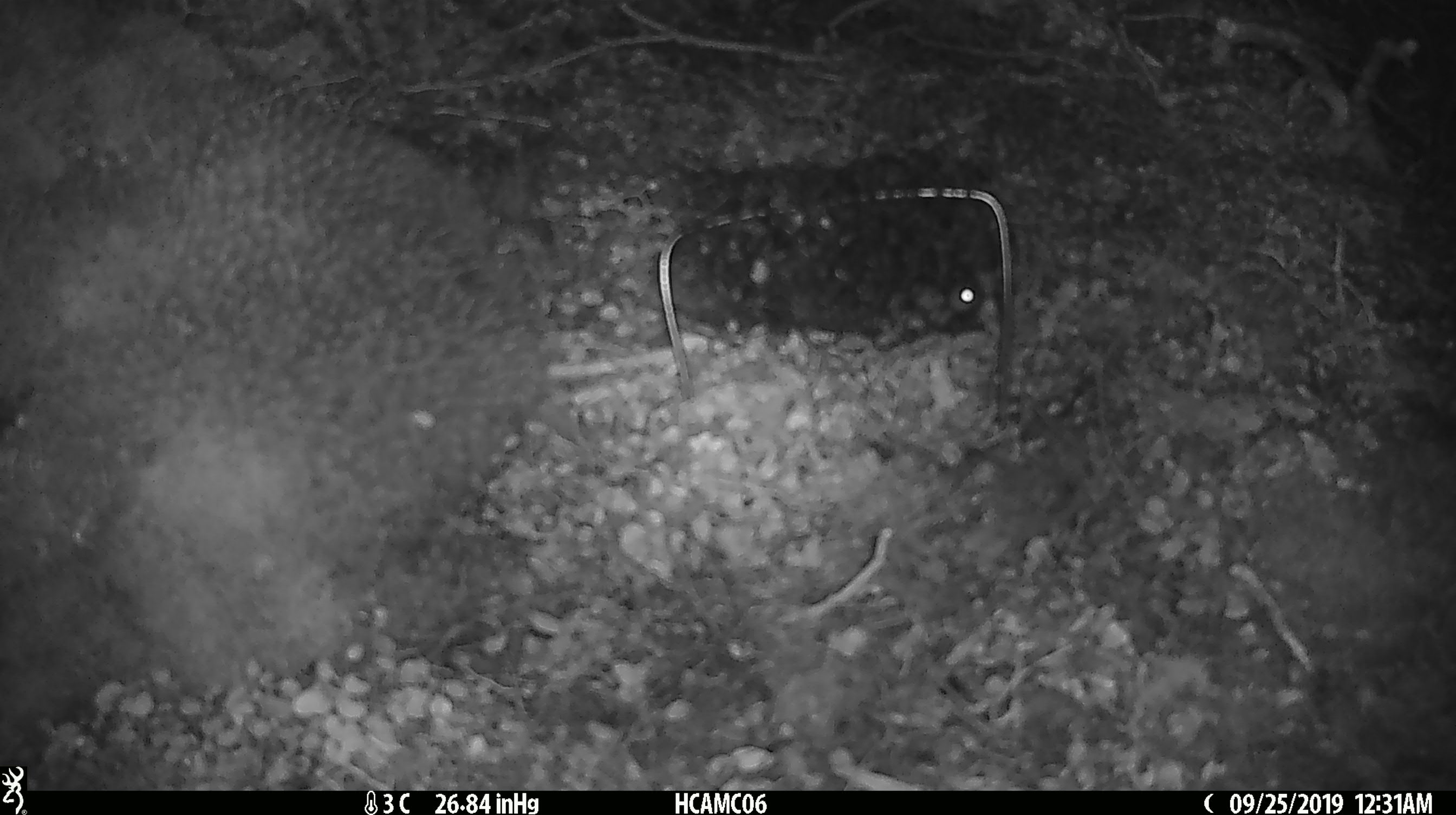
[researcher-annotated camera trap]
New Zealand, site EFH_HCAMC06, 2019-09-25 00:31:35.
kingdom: Animalia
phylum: Chordata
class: Mammalia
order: Rodentia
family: Muridae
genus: Mus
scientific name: Mus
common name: mouse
Mouse (Mus).